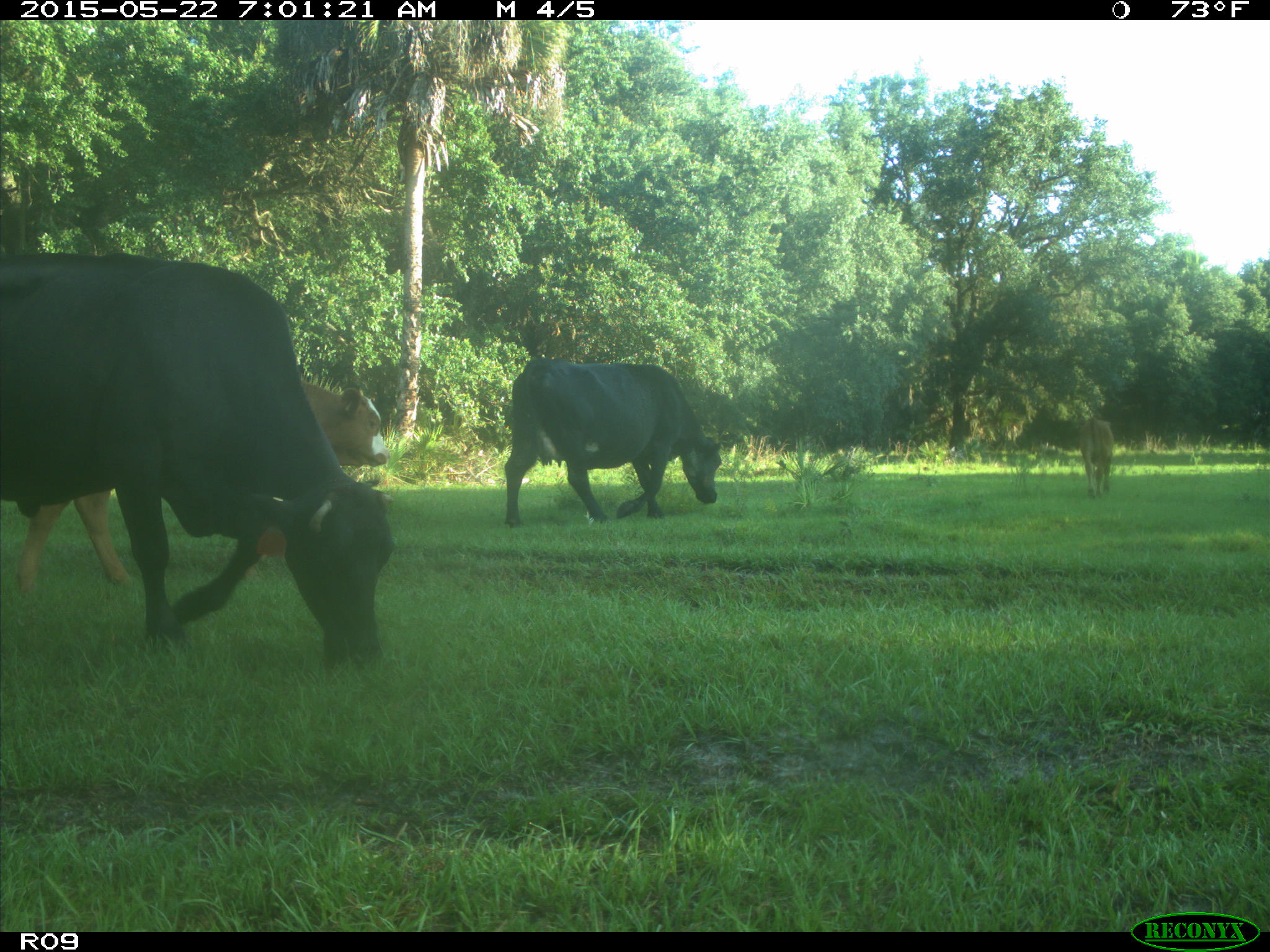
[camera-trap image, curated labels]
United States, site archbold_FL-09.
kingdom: Animalia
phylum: Chordata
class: Mammalia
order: Artiodactyla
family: Bovidae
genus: Bos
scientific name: Bos taurus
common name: domestic cow